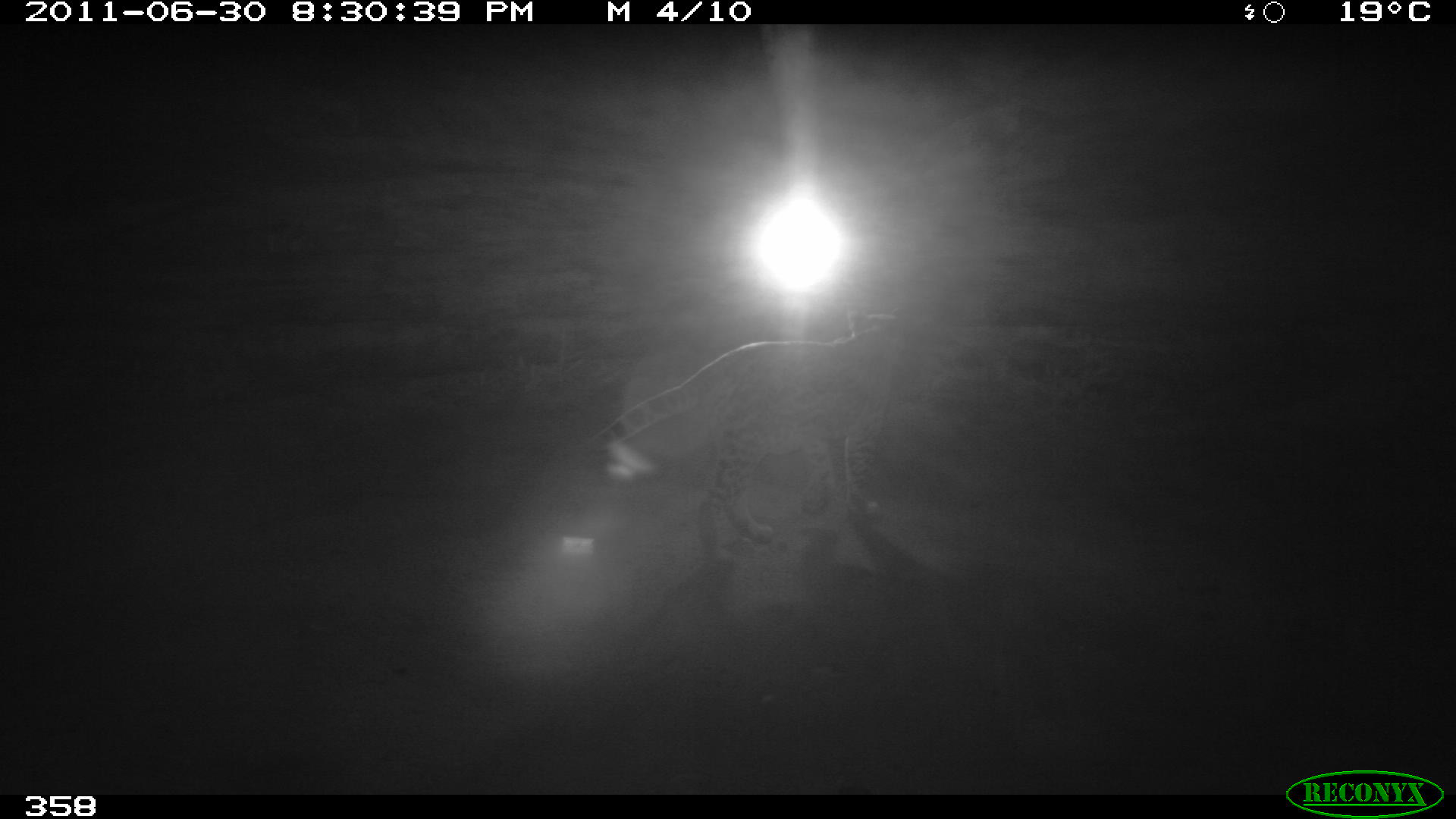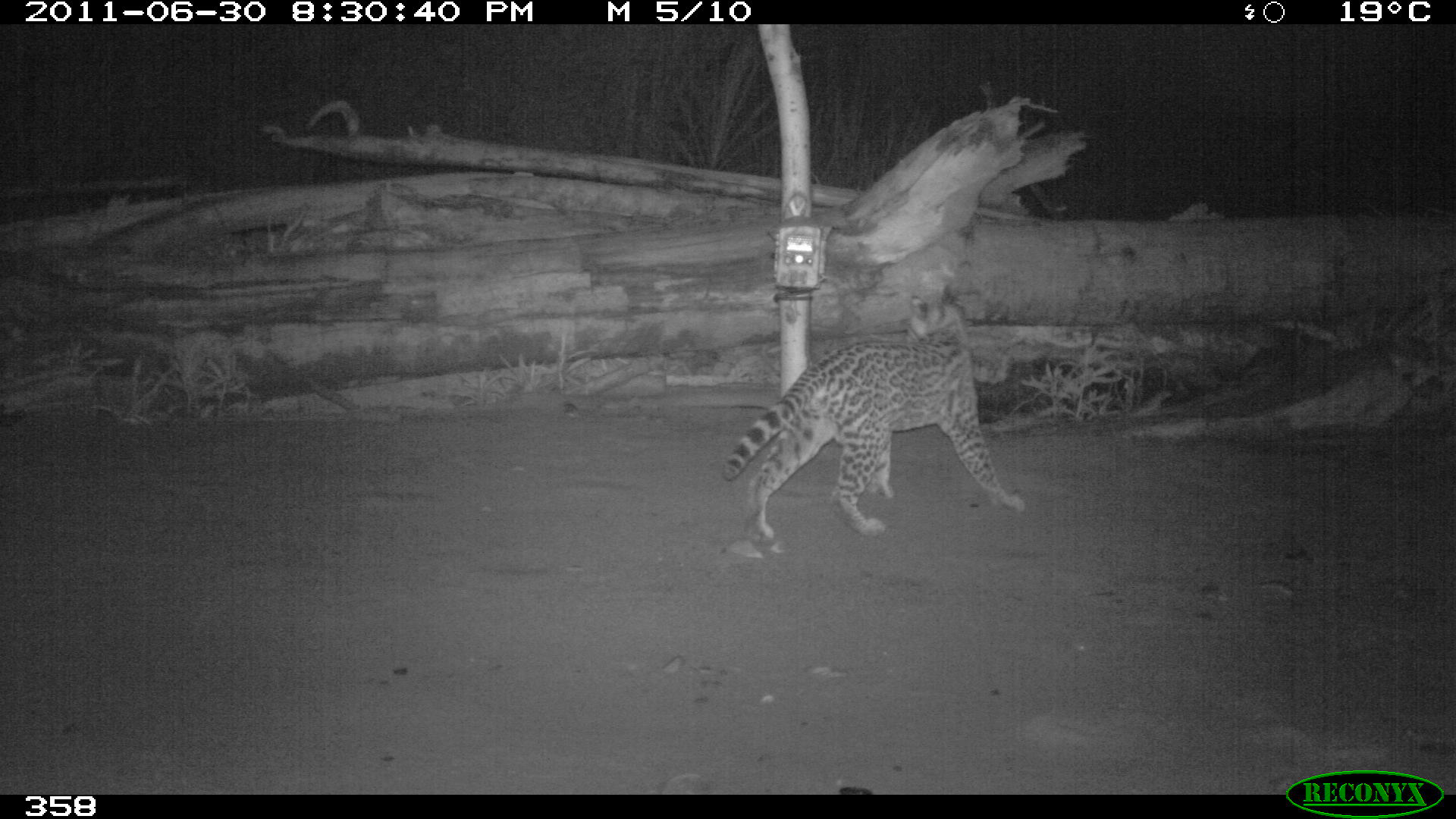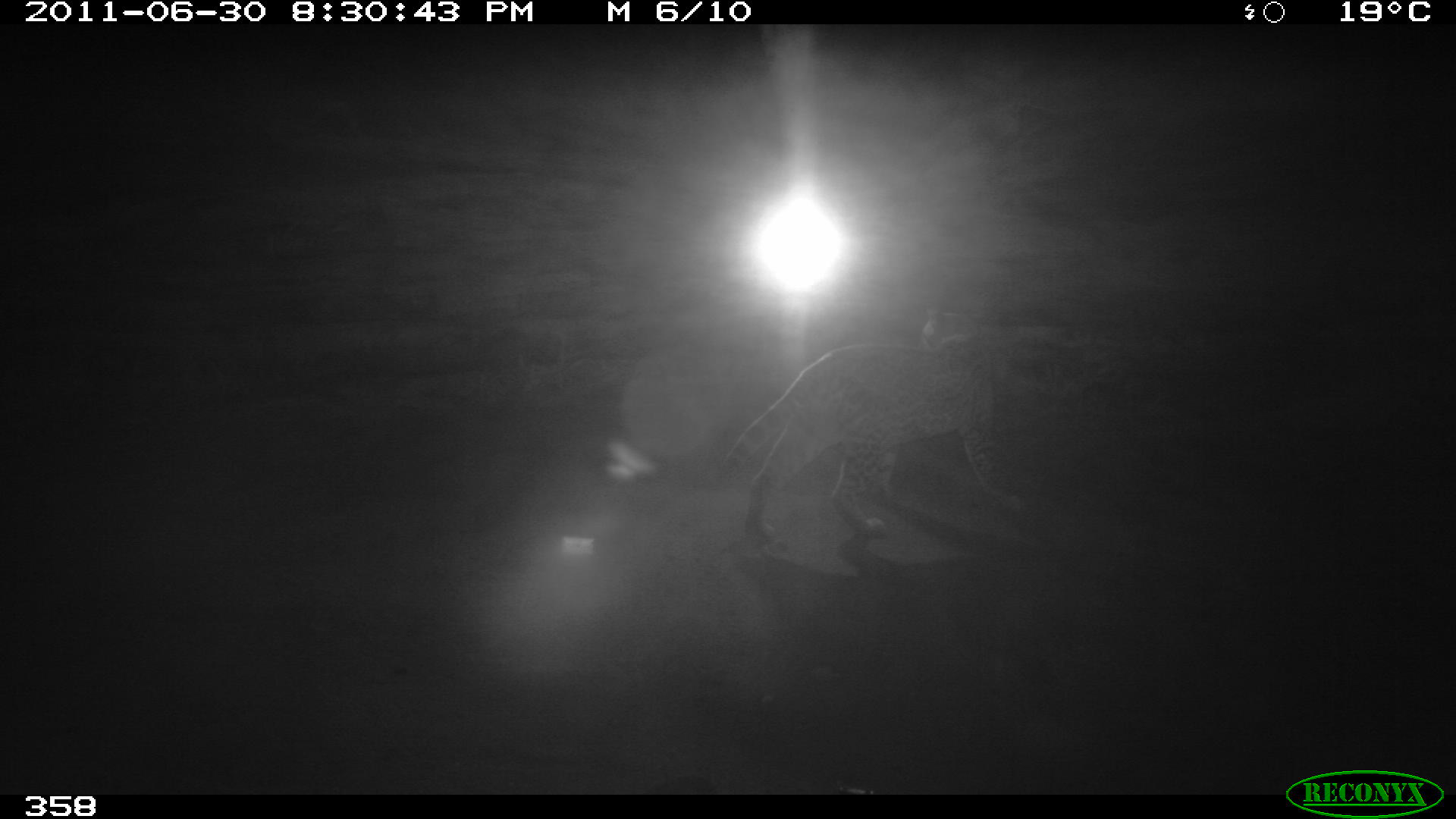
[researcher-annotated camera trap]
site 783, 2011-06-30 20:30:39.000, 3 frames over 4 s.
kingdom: Animalia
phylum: Chordata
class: Mammalia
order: Carnivora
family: Felidae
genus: Leopardus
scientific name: Leopardus pardalis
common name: ocelot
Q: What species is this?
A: Leopardus pardalis (ocelot).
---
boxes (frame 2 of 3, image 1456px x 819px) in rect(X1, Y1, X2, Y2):
leopardus pardalis: rect(722, 283, 1025, 542)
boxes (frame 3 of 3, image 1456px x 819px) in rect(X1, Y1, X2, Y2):
leopardus pardalis: rect(715, 303, 1024, 539)